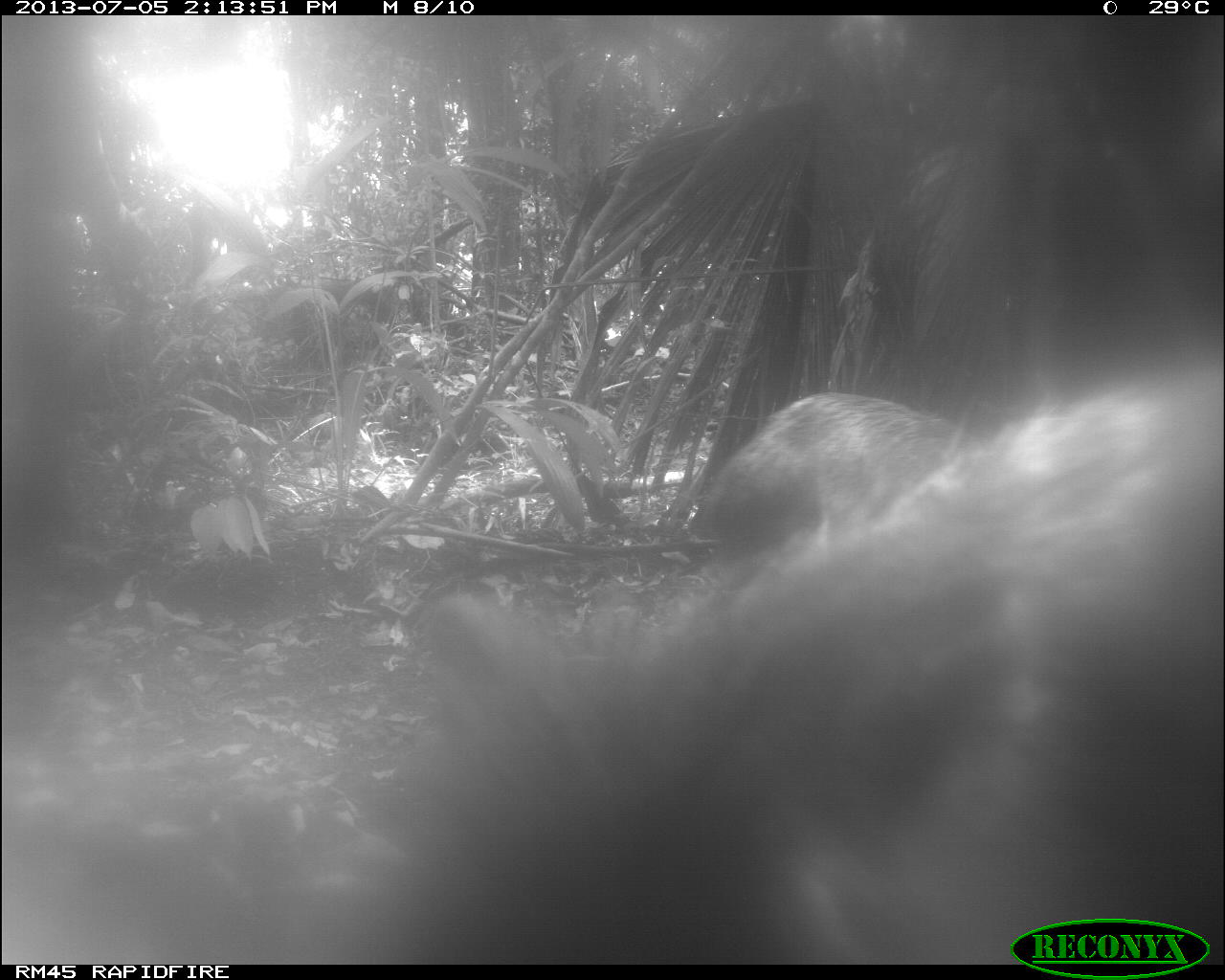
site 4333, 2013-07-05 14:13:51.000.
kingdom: Animalia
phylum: Chordata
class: Mammalia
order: Artiodactyla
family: Tayassuidae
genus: Tayassu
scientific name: Tayassu pecari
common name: white-lipped peccary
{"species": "Tayassu pecari (white-lipped peccary)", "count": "2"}